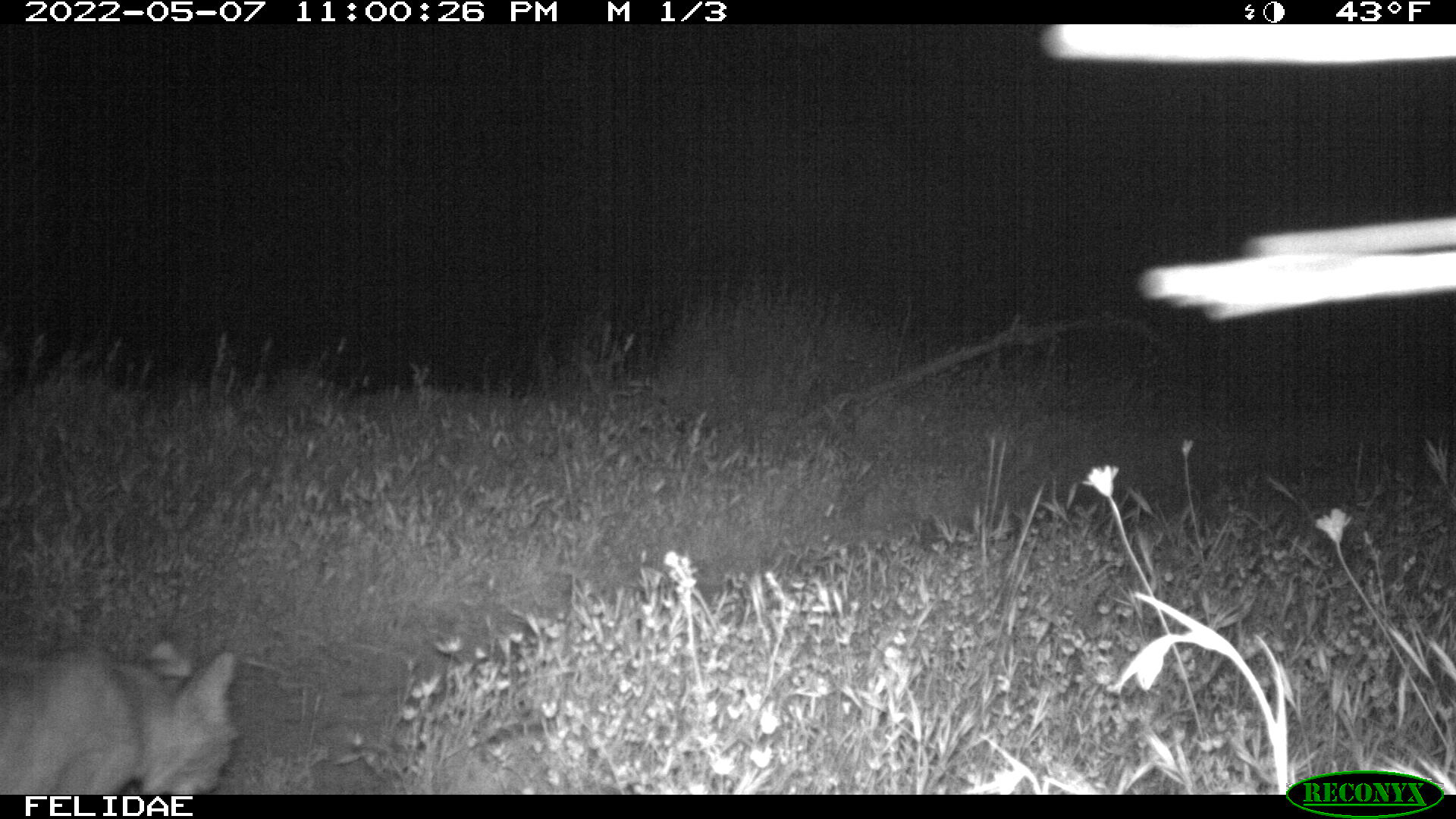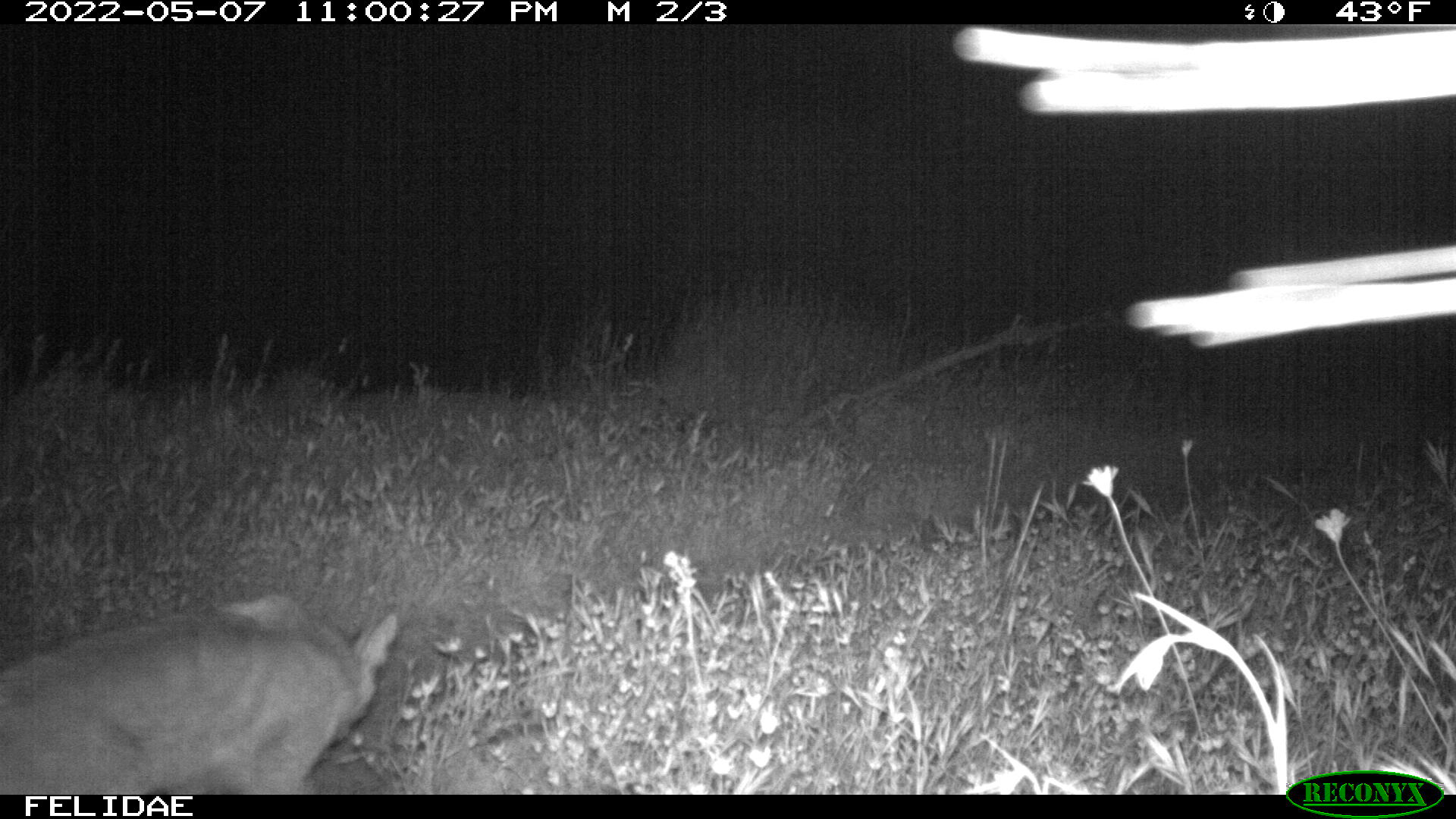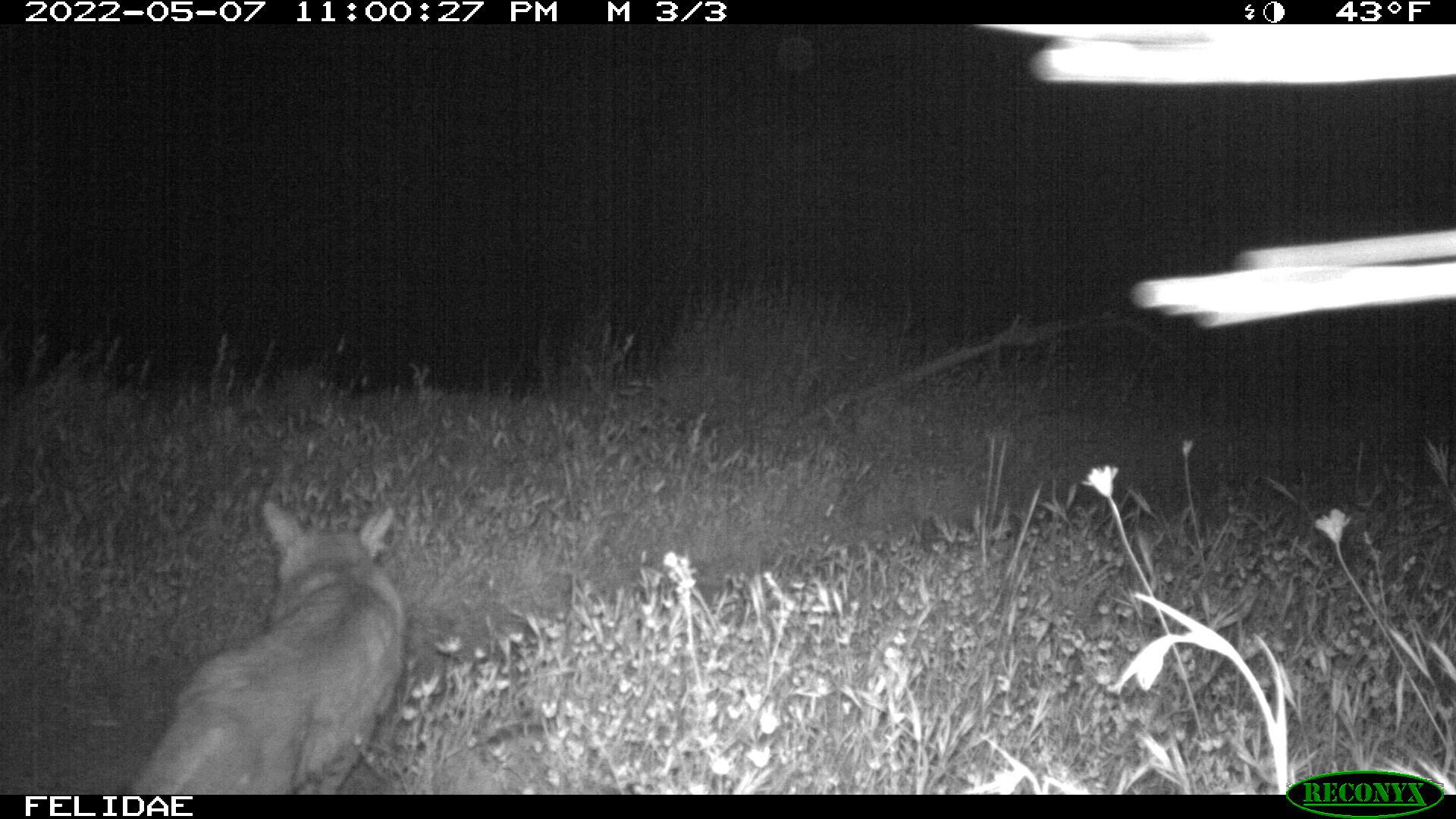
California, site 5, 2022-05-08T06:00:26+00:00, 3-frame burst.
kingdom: Animalia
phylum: Chordata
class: Mammalia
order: Carnivora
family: Felidae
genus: Lynx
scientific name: Lynx rufus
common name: bobcat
Bobcat (Lynx rufus).